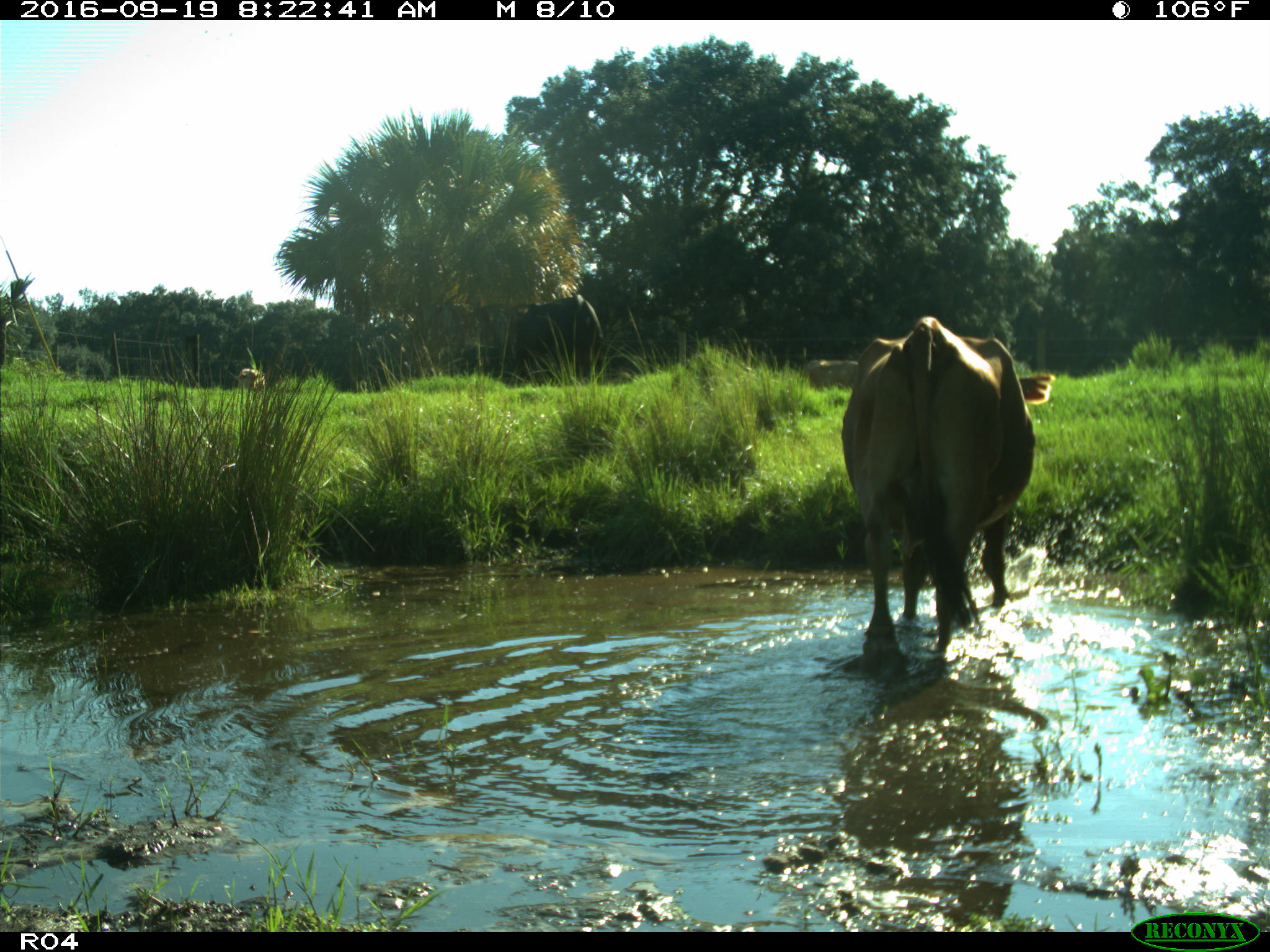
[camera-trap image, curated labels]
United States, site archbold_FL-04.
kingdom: Animalia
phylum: Chordata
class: Mammalia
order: Artiodactyla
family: Bovidae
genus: Bos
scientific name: Bos taurus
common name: domestic cow